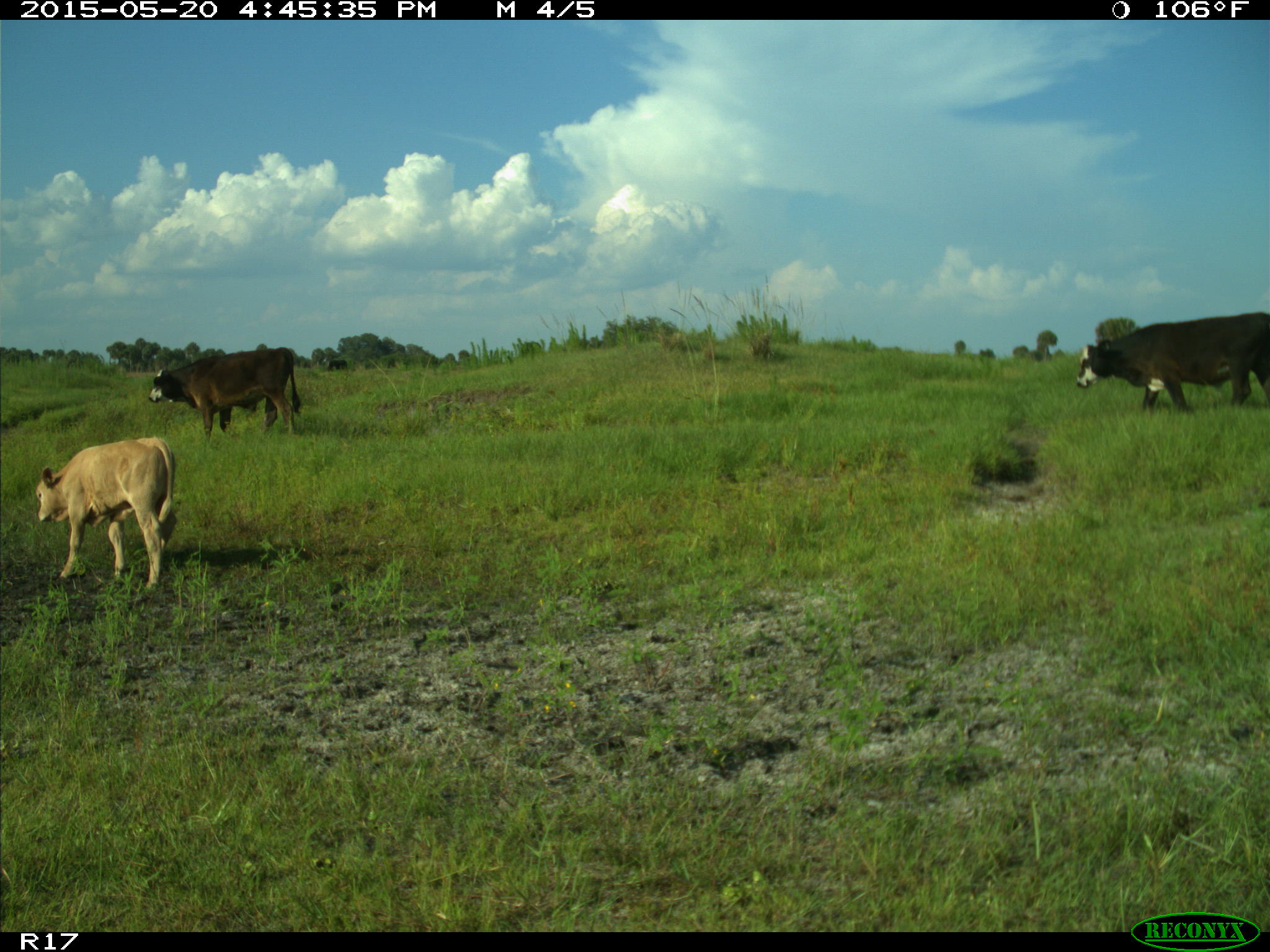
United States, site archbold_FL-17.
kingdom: Animalia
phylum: Chordata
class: Mammalia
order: Artiodactyla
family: Bovidae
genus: Bos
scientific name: Bos taurus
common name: domestic cow